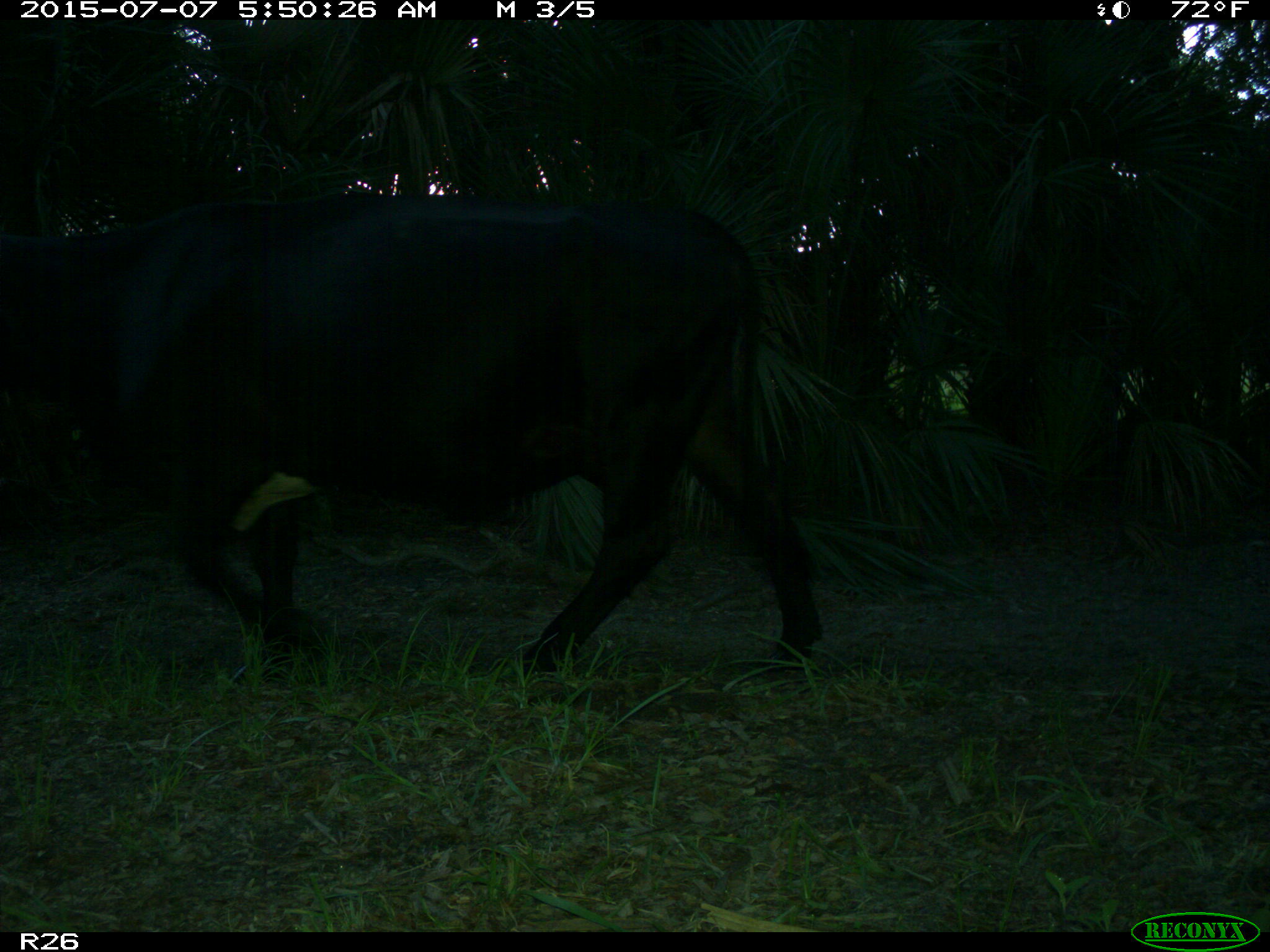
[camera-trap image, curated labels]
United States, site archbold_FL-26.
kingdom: Animalia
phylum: Chordata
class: Mammalia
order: Artiodactyla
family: Bovidae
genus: Bos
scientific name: Bos taurus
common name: domestic cow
Bos taurus (domestic cow).